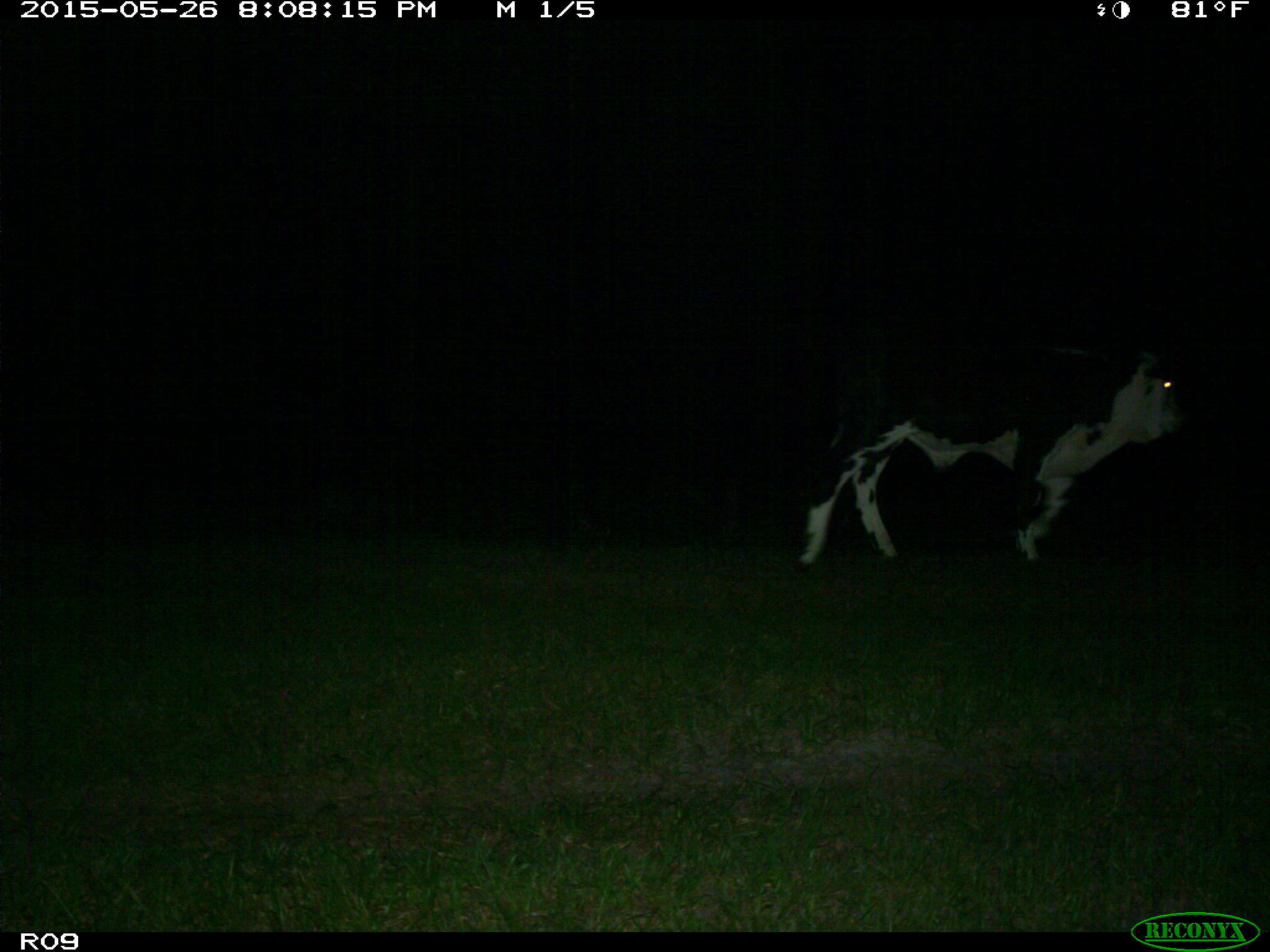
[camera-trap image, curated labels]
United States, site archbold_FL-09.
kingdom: Animalia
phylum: Chordata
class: Mammalia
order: Artiodactyla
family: Bovidae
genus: Bos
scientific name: Bos taurus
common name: domestic cow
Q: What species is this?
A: Bos taurus (domestic cow).